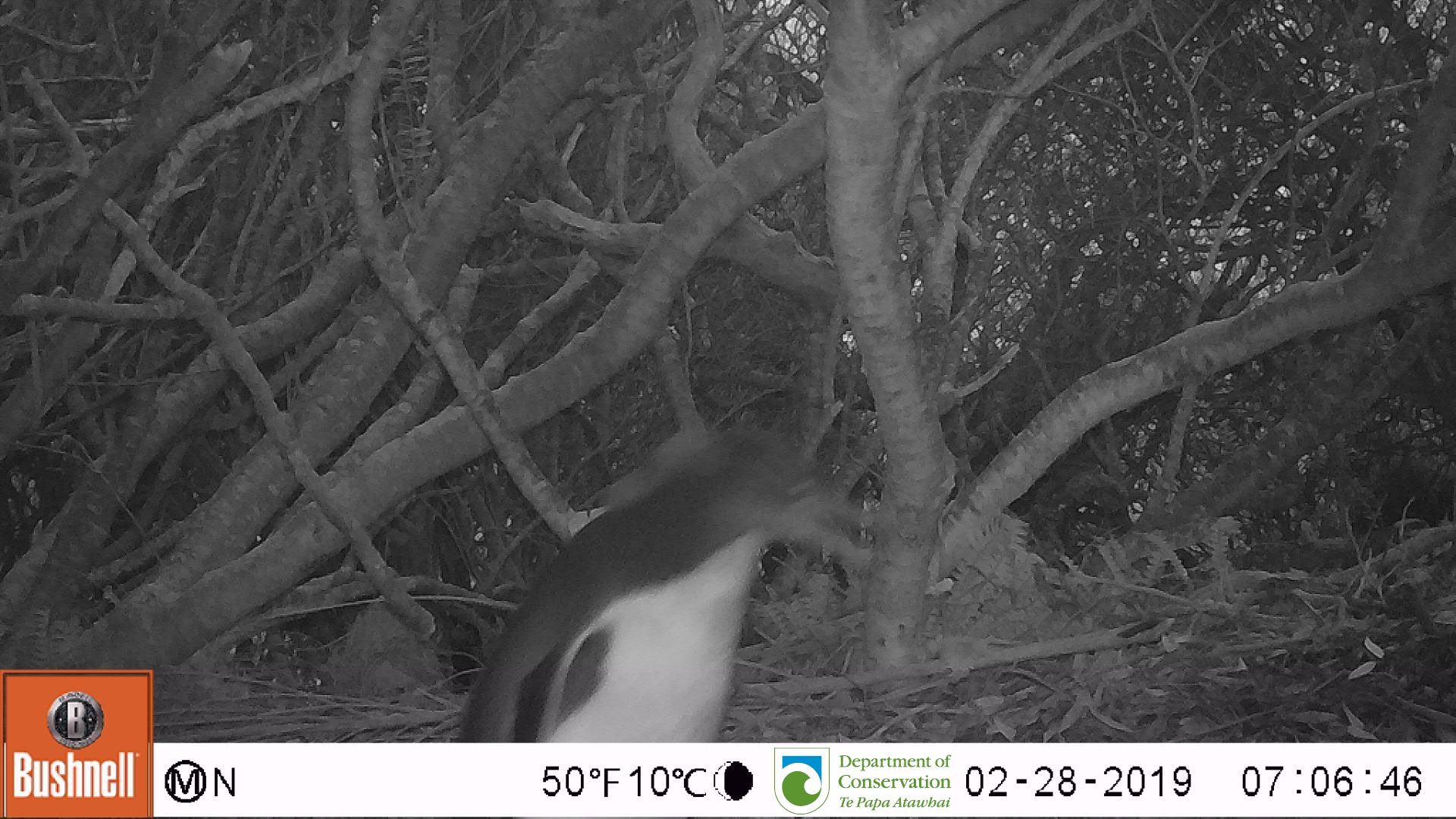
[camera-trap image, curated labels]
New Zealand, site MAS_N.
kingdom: Animalia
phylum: Chordata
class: Aves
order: Sphenisciformes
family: Spheniscidae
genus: Megadyptes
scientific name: Megadyptes antipodes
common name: yellow-eyed penguin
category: yellow eyed penguin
Yellow eyed penguin (yellow-eyed penguin) (Megadyptes antipodes).